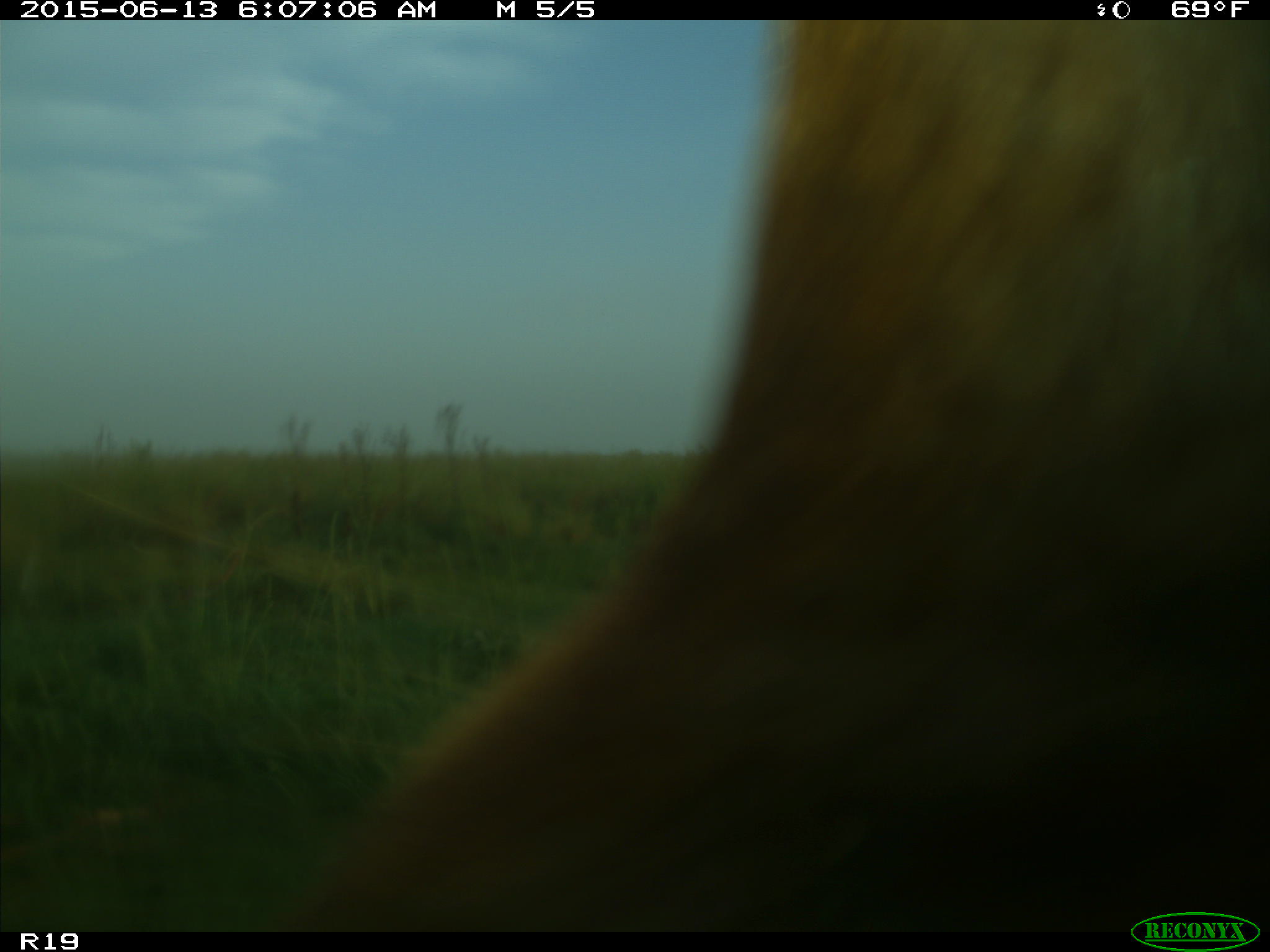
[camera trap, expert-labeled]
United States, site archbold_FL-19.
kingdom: Animalia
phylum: Chordata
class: Mammalia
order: Artiodactyla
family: Bovidae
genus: Bos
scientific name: Bos taurus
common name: domestic cow